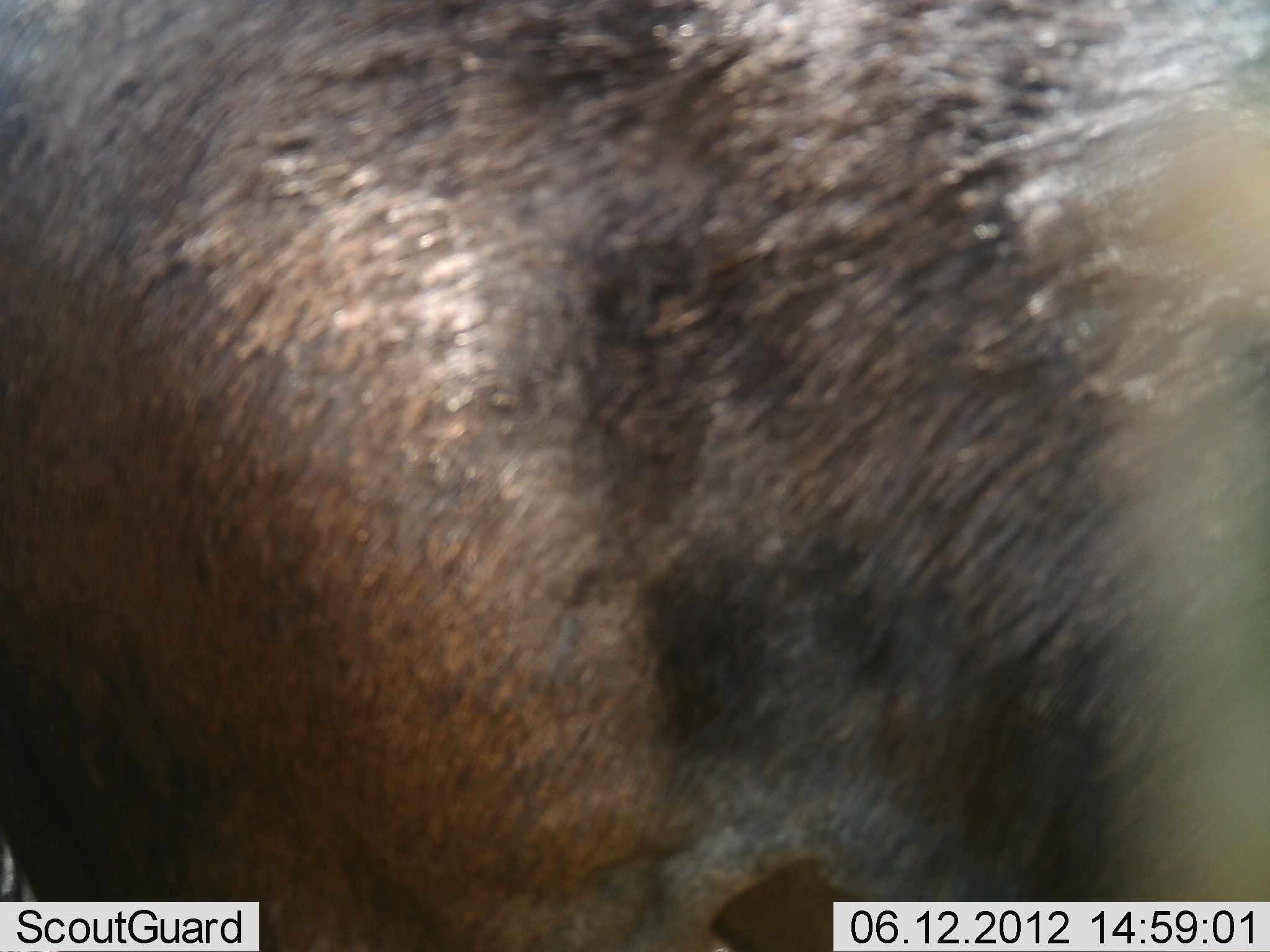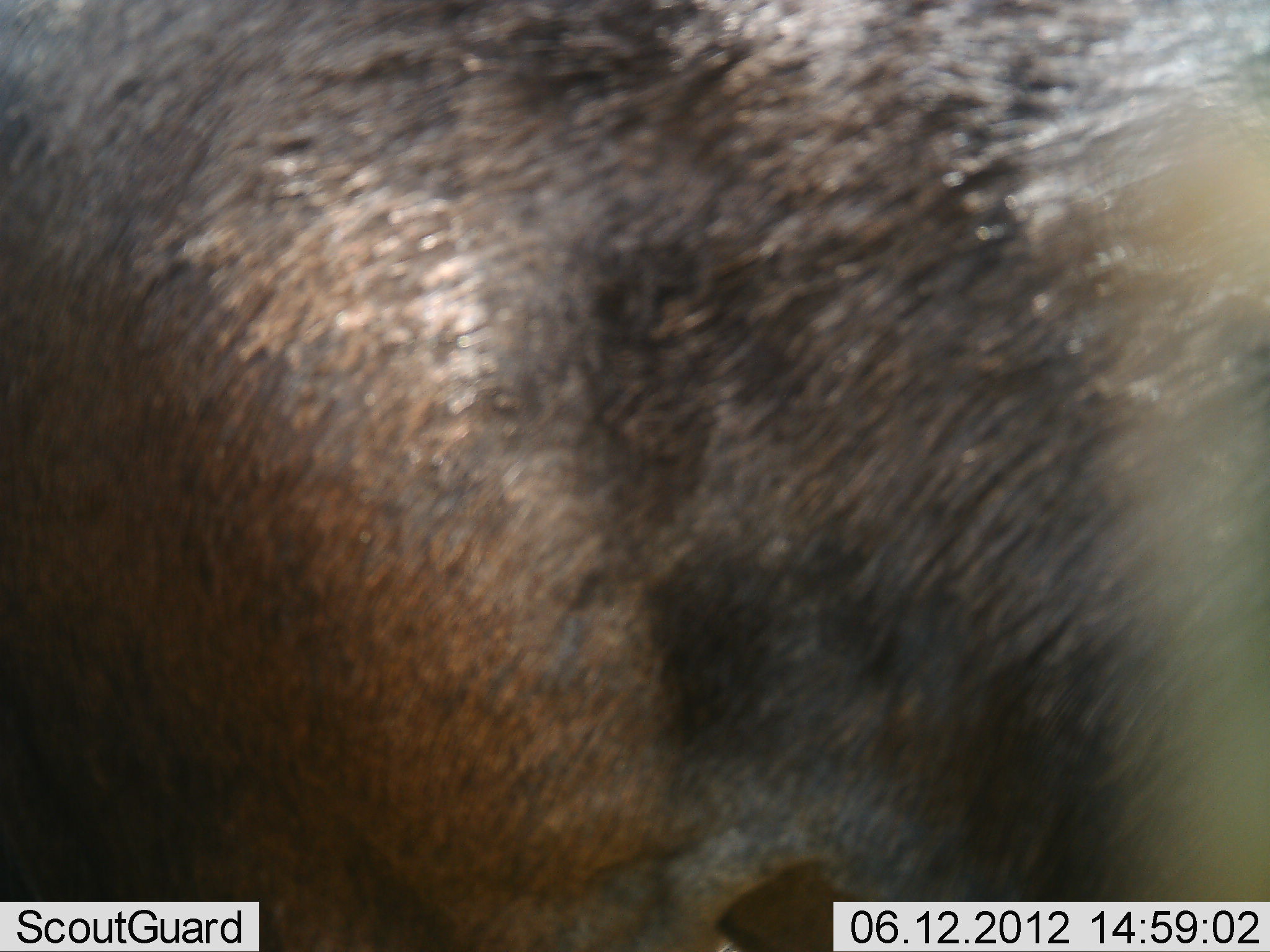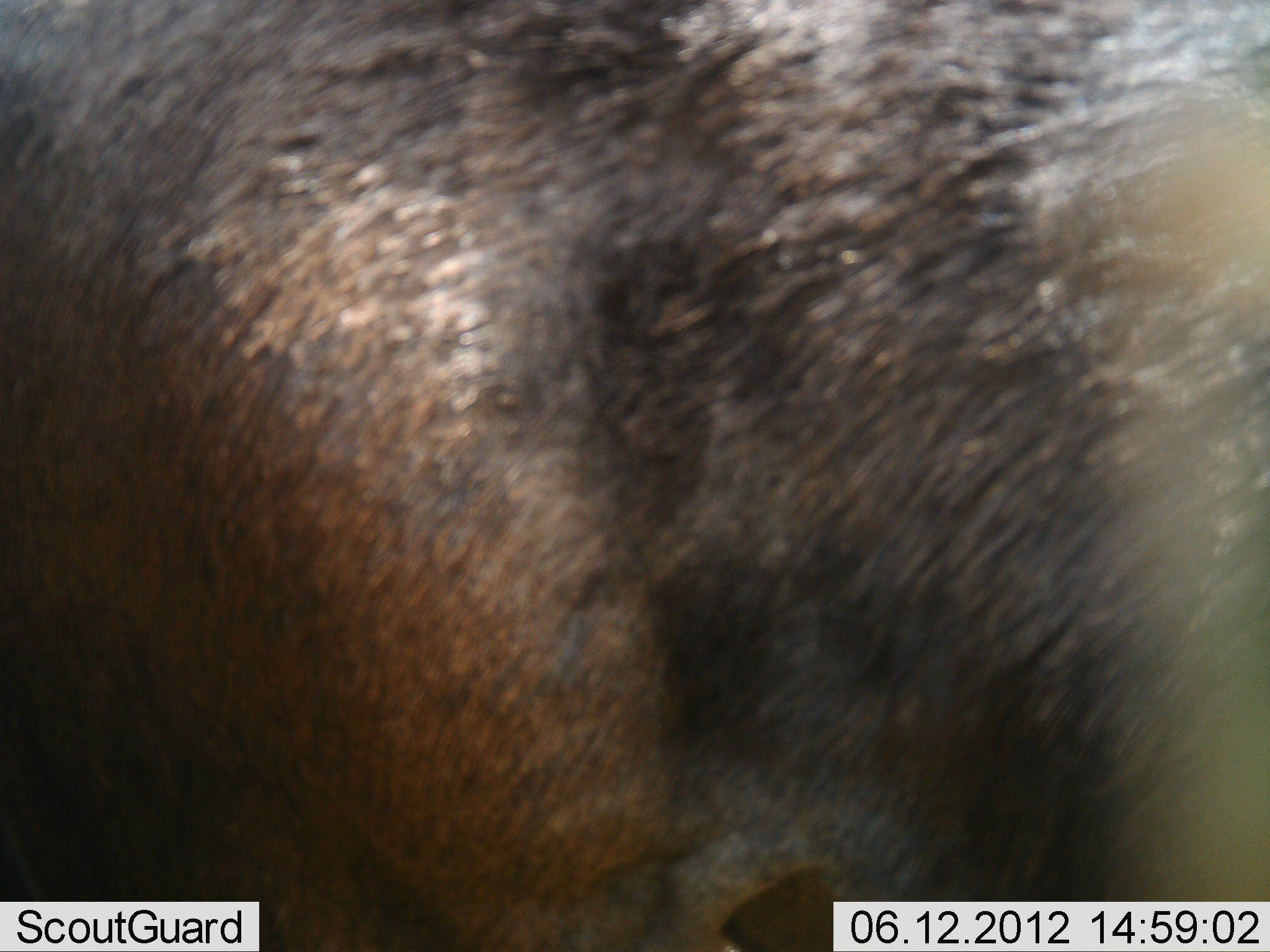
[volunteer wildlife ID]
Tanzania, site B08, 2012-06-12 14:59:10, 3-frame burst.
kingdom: Animalia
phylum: Chordata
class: Mammalia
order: Artiodactyla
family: Bovidae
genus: Connochaetes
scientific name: Connochaetes taurinus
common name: blue wildebeest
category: wildebeest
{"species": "wildebeest (blue wildebeest) (Connochaetes taurinus)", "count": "1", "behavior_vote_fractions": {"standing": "100%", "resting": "0%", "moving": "0%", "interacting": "0%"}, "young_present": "0%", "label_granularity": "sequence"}